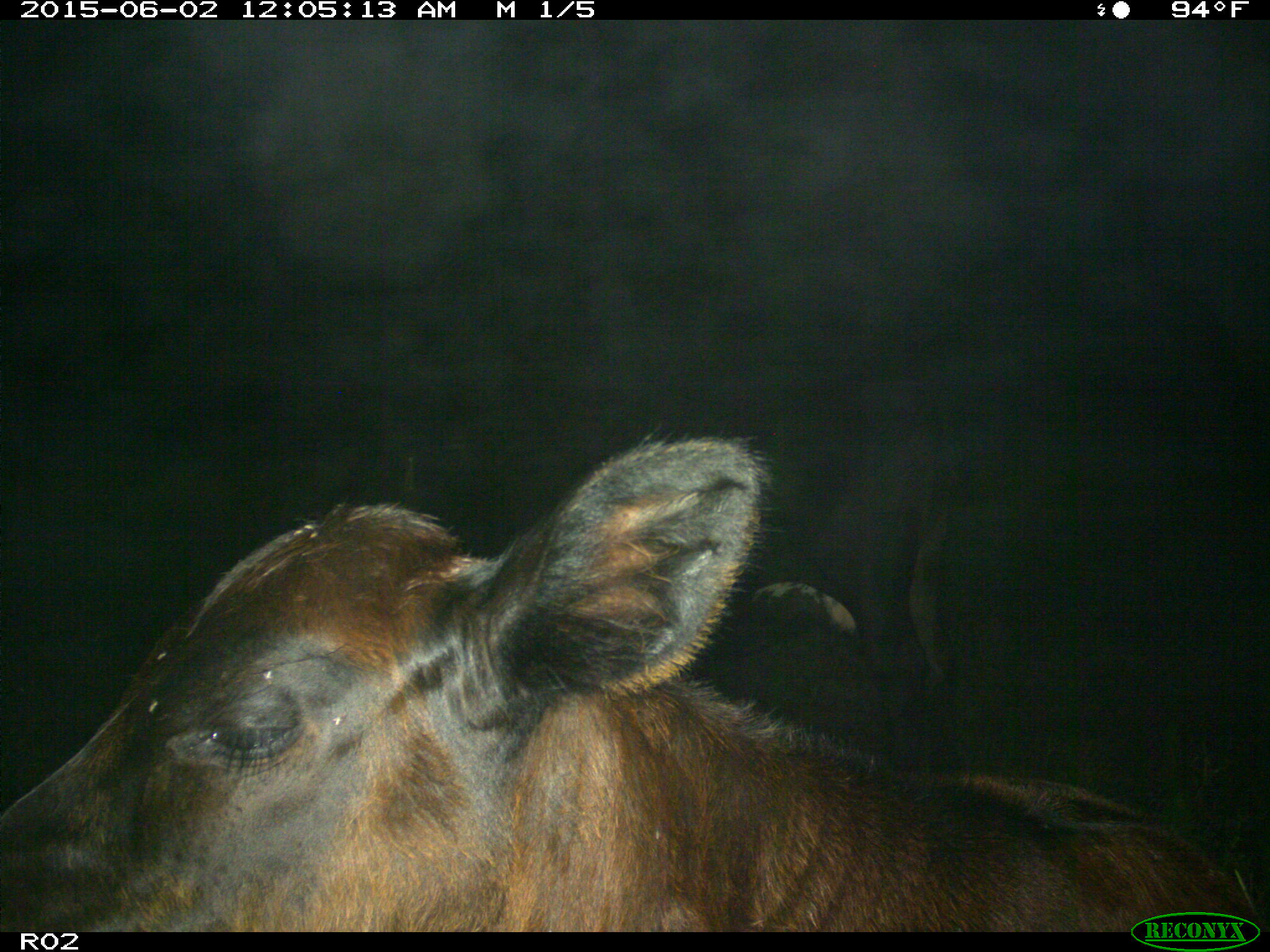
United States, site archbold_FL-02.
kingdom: Animalia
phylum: Chordata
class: Mammalia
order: Artiodactyla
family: Bovidae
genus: Bos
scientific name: Bos taurus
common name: domestic cow